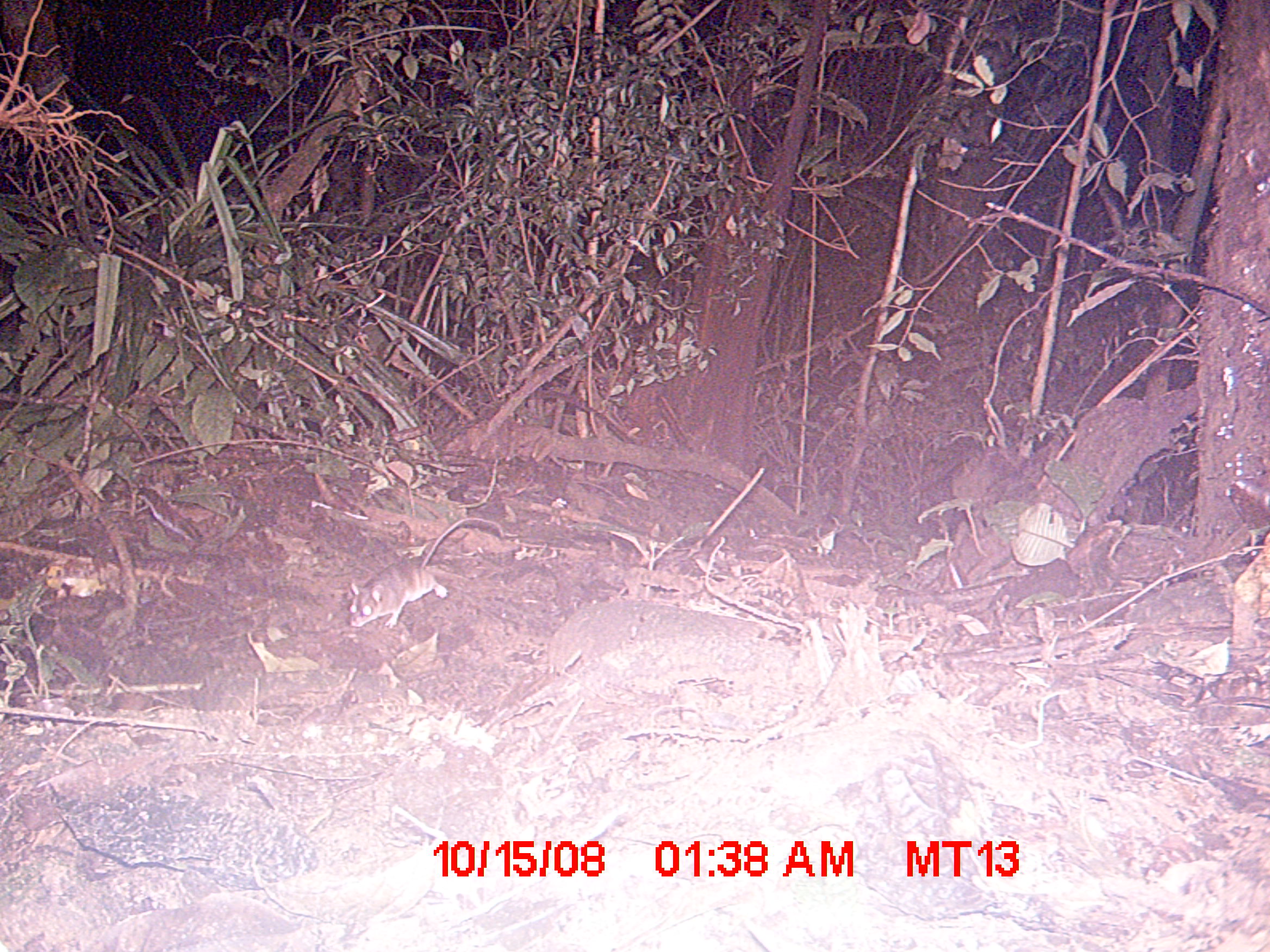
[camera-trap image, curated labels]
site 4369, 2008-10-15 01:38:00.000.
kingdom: Animalia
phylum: Chordata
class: Mammalia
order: Rodentia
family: Nesomyidae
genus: Eliurus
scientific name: Eliurus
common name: eliurus rat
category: eliurus sp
Eliurus sp (eliurus rat) (Eliurus), count 1.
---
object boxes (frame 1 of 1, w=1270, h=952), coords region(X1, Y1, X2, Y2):
eliurus sp: region(346, 512, 507, 626)